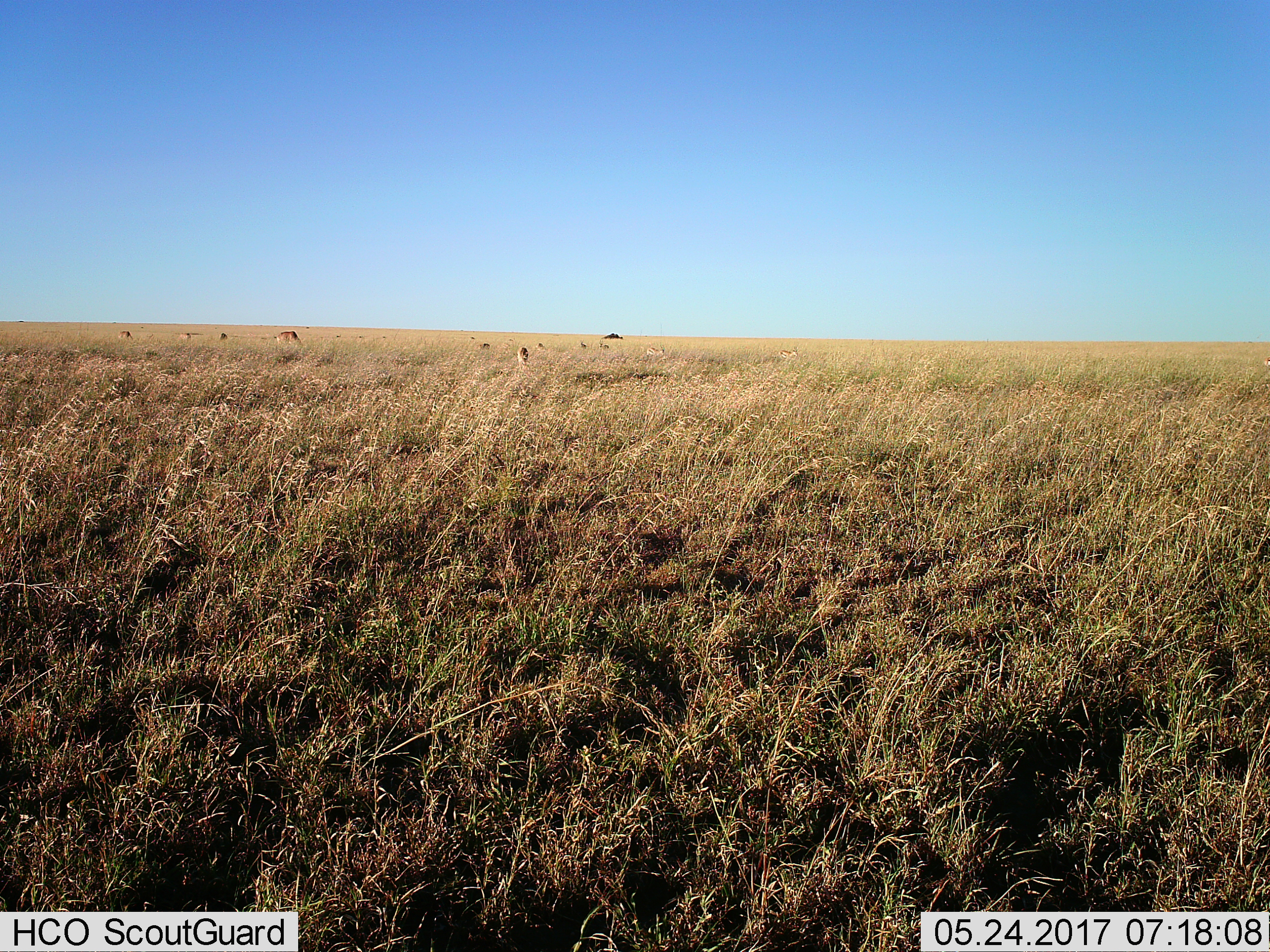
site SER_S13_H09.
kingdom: Animalia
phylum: Chordata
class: Mammalia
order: Artiodactyla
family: Bovidae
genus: Eudorcas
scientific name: Eudorcas thomsonii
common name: thomson's gazelle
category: gazellethomsons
Gazellethomsons (thomson's gazelle) (Eudorcas thomsonii), count 11-50. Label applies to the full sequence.